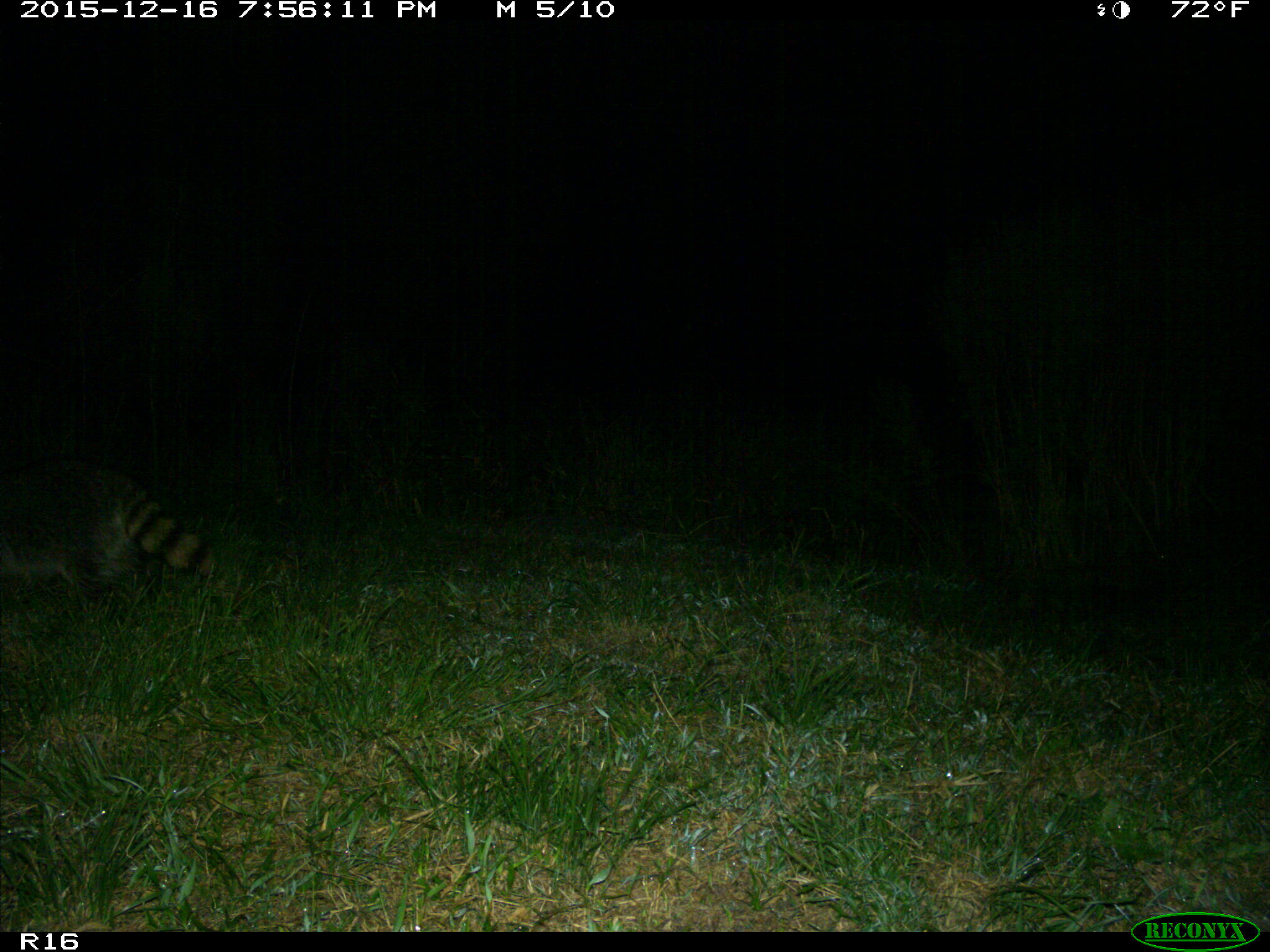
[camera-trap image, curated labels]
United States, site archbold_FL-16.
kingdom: Animalia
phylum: Chordata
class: Mammalia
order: Carnivora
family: Procyonidae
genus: Procyon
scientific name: Procyon lotor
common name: common raccoon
Procyon lotor (common raccoon).